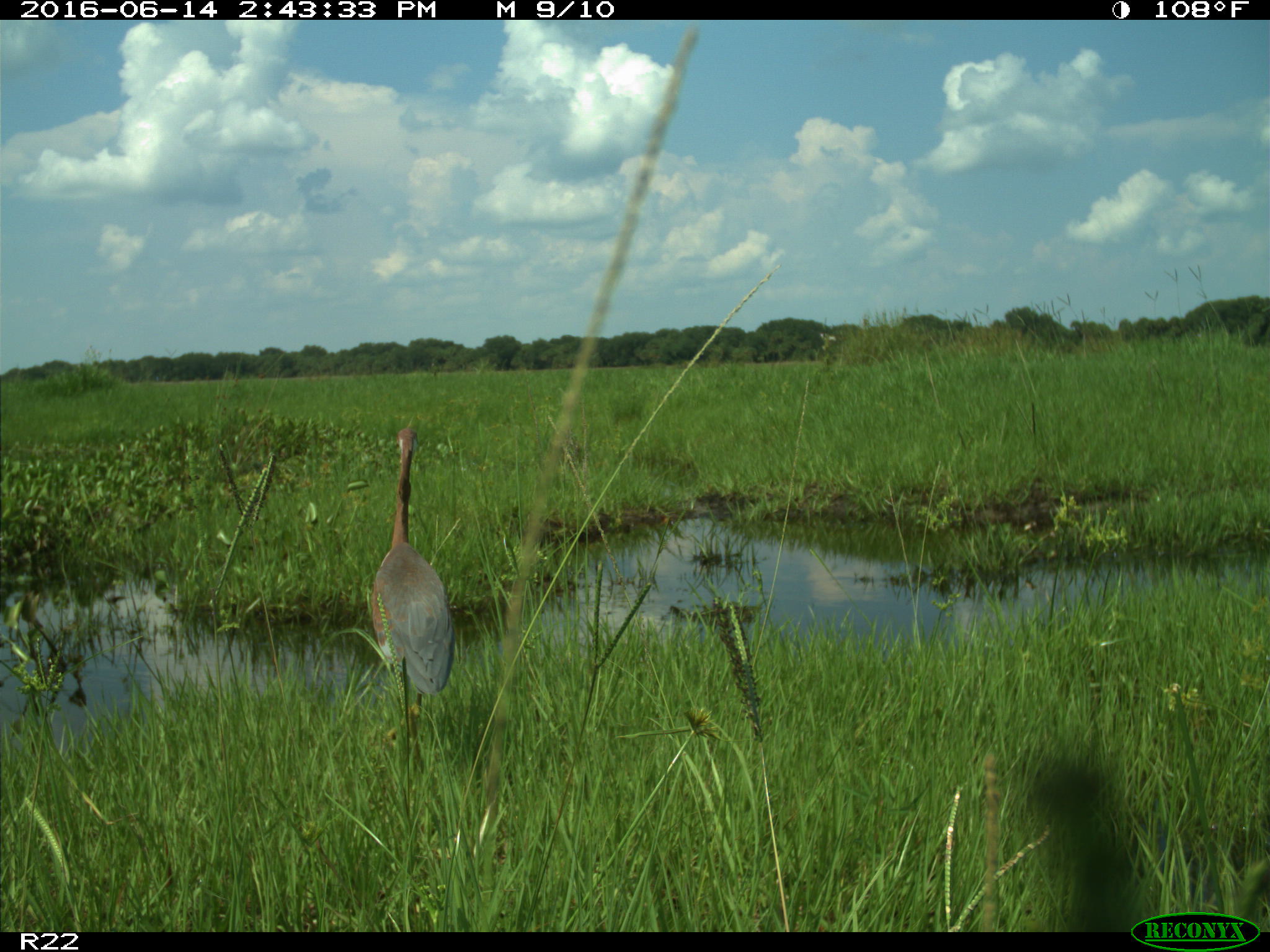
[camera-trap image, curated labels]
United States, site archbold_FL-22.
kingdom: Animalia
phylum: Chordata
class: Aves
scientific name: Aves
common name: birds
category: unidentified bird